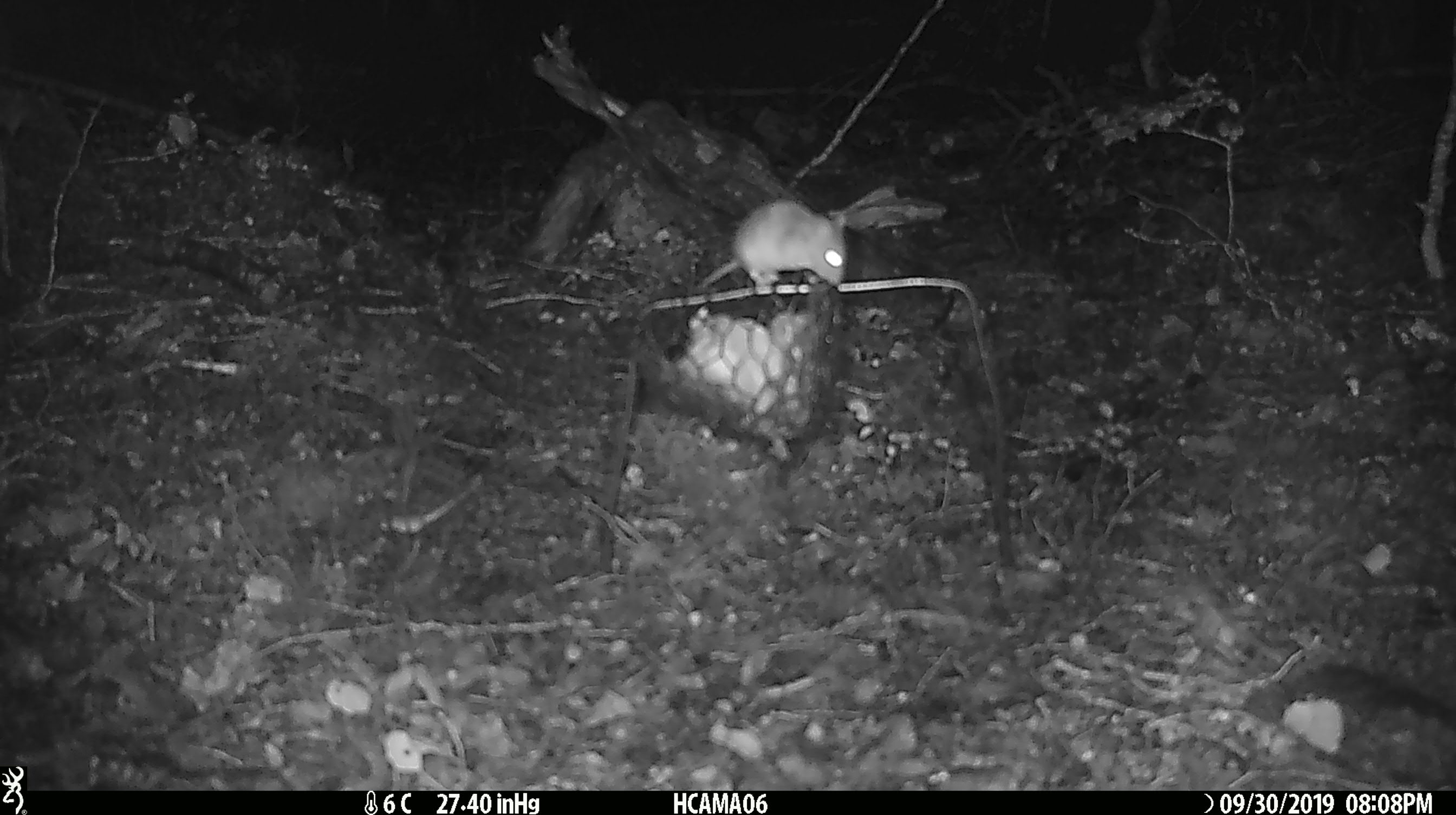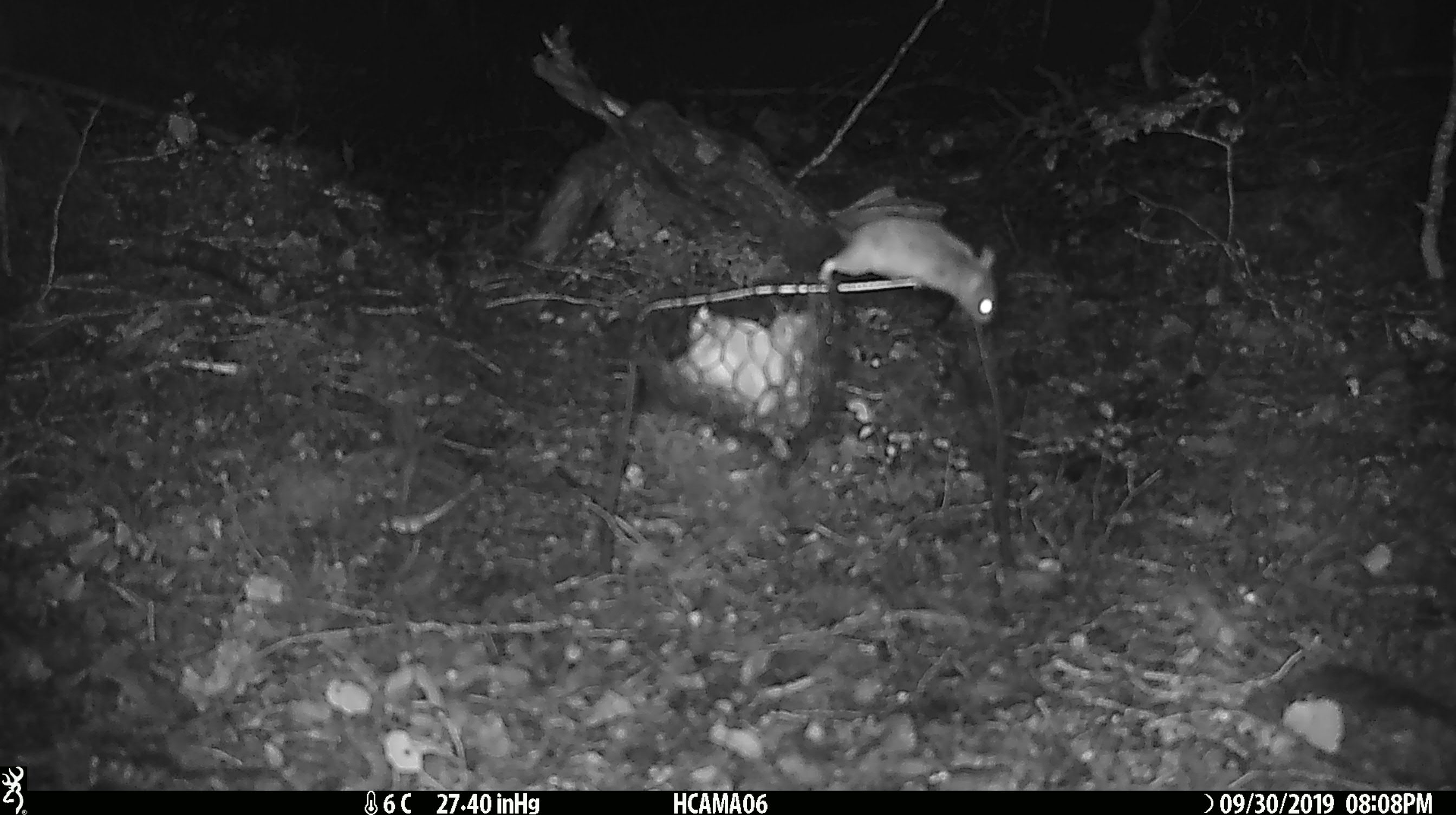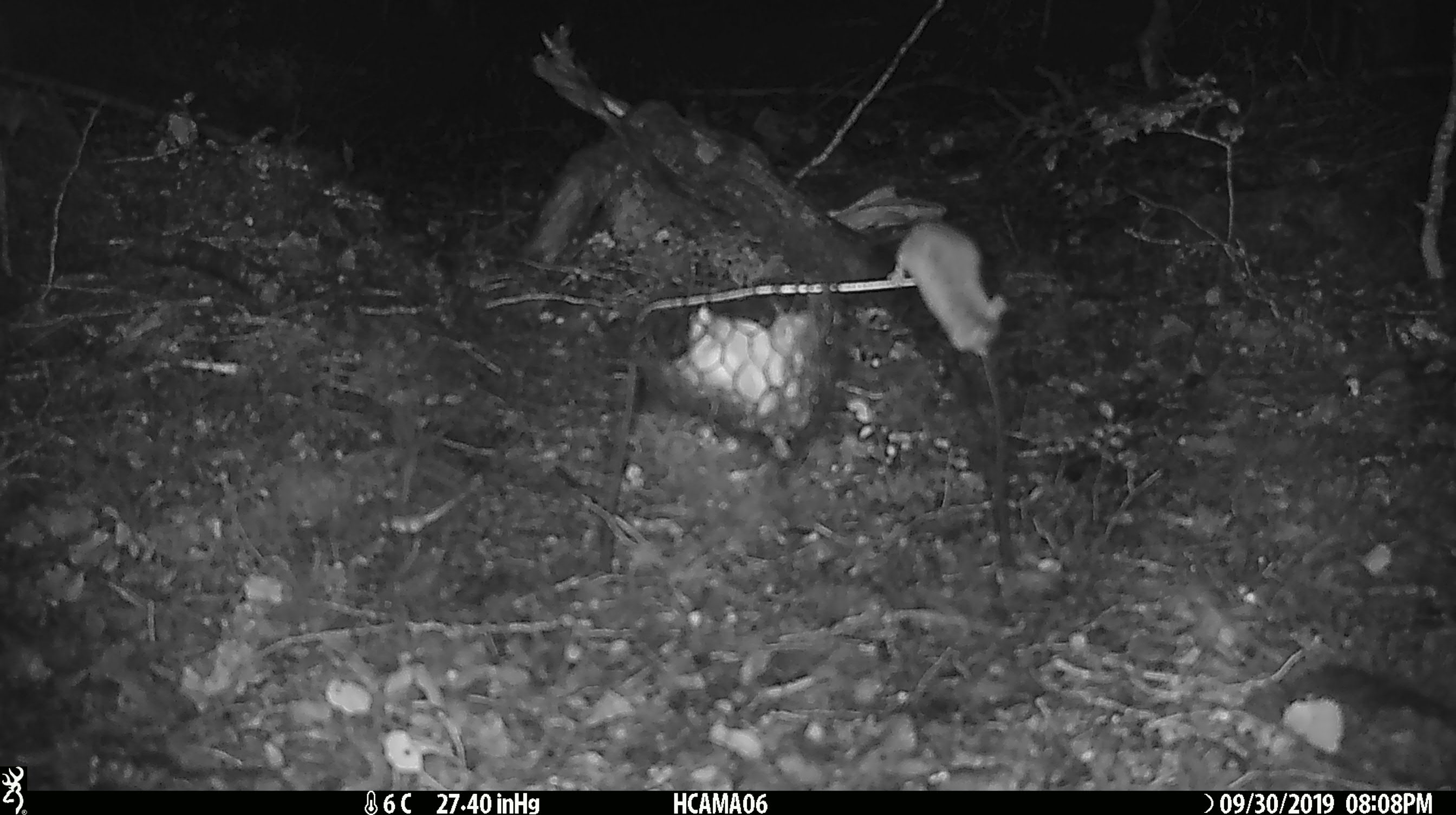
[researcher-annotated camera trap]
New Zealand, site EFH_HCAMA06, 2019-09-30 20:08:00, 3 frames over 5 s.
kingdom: Animalia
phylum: Chordata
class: Mammalia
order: Rodentia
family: Muridae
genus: Mus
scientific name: Mus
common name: mouse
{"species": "mouse (Mus)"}